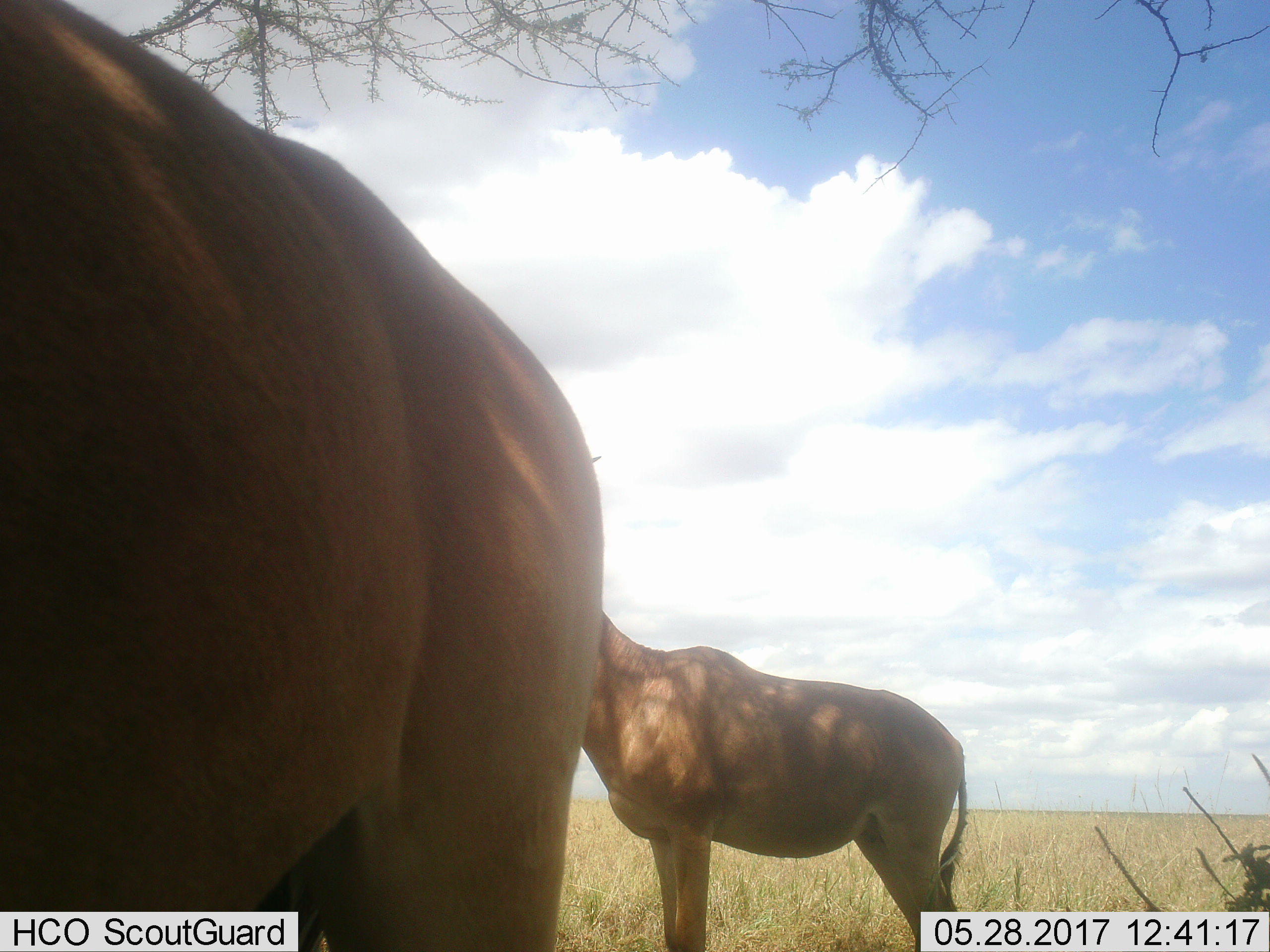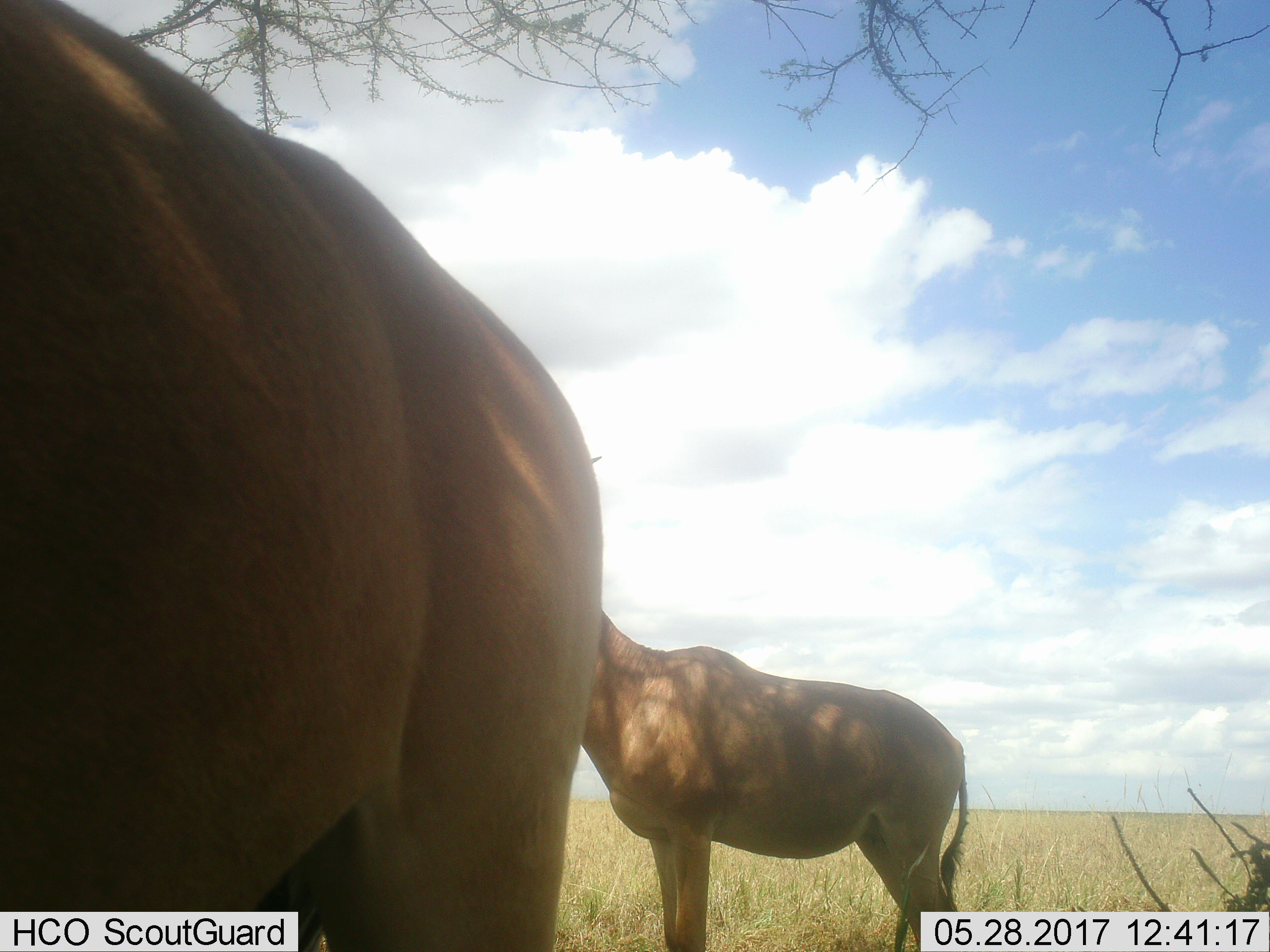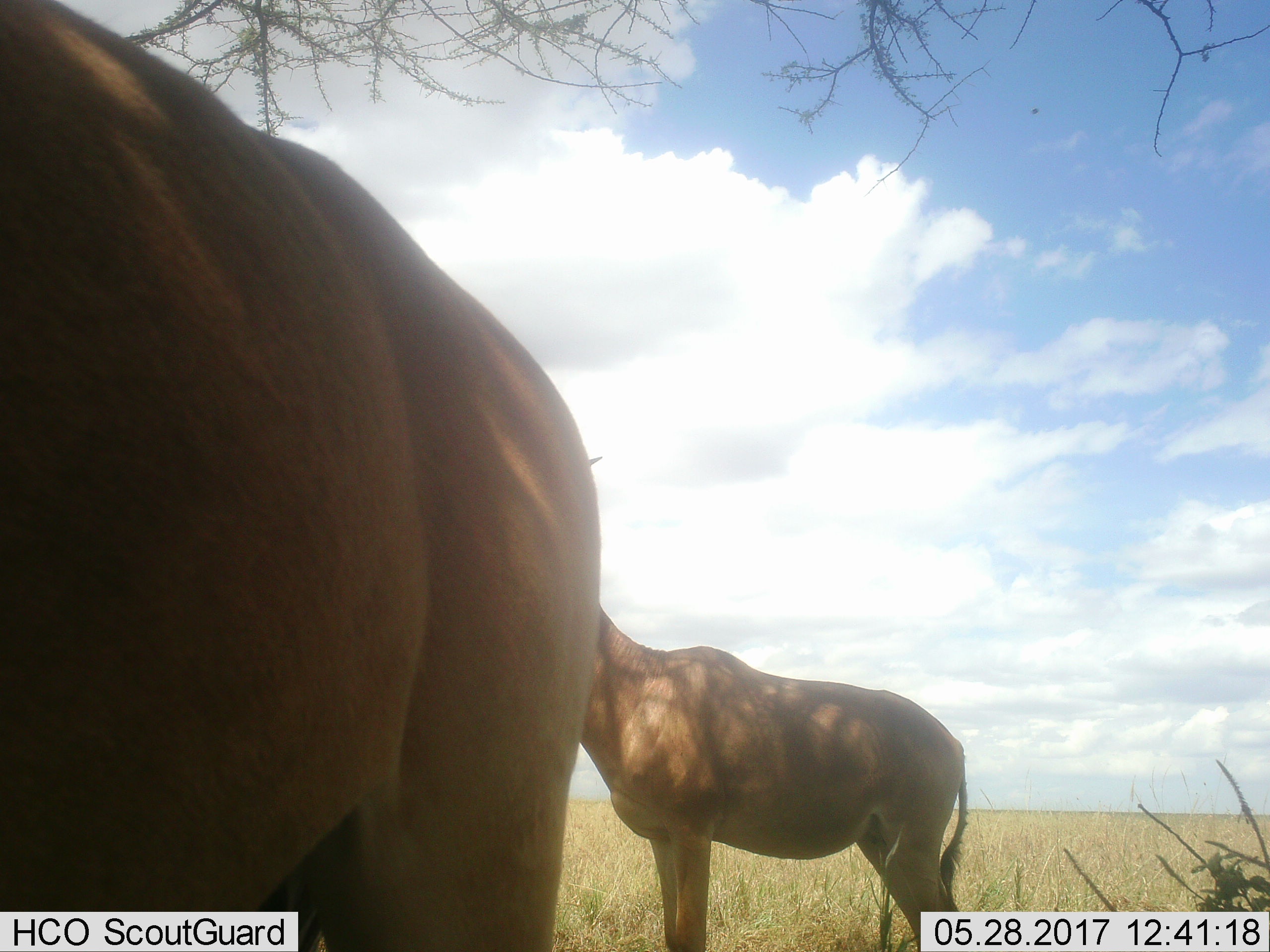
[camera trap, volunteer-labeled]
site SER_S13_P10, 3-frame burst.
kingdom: Animalia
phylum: Chordata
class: Mammalia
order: Artiodactyla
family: Bovidae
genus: Alcelaphus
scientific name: Alcelaphus buselaphus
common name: hartebeest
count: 2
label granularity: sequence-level